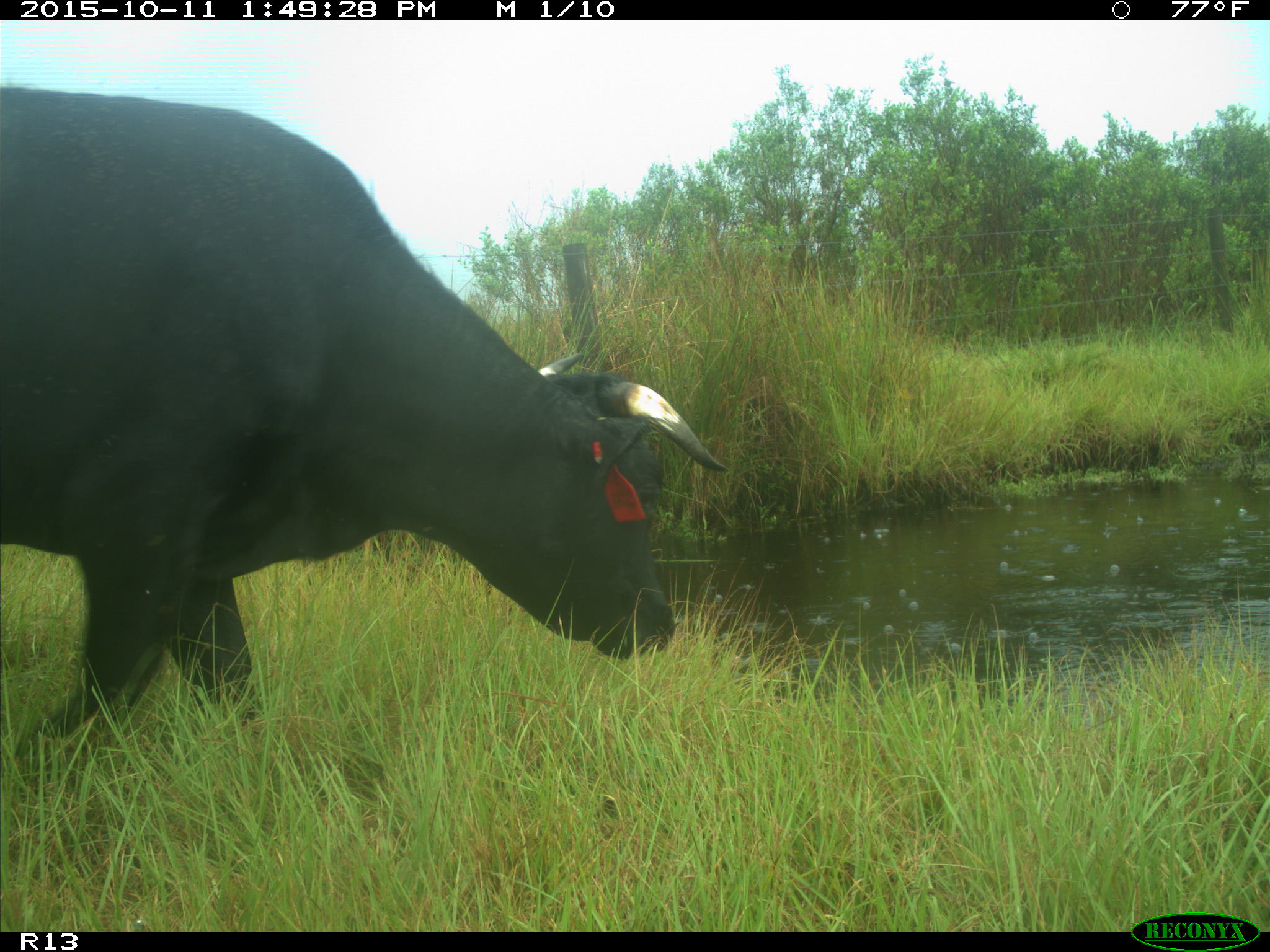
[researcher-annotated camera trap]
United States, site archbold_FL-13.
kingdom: Animalia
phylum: Chordata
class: Mammalia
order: Artiodactyla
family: Bovidae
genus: Bos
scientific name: Bos taurus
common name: domestic cow